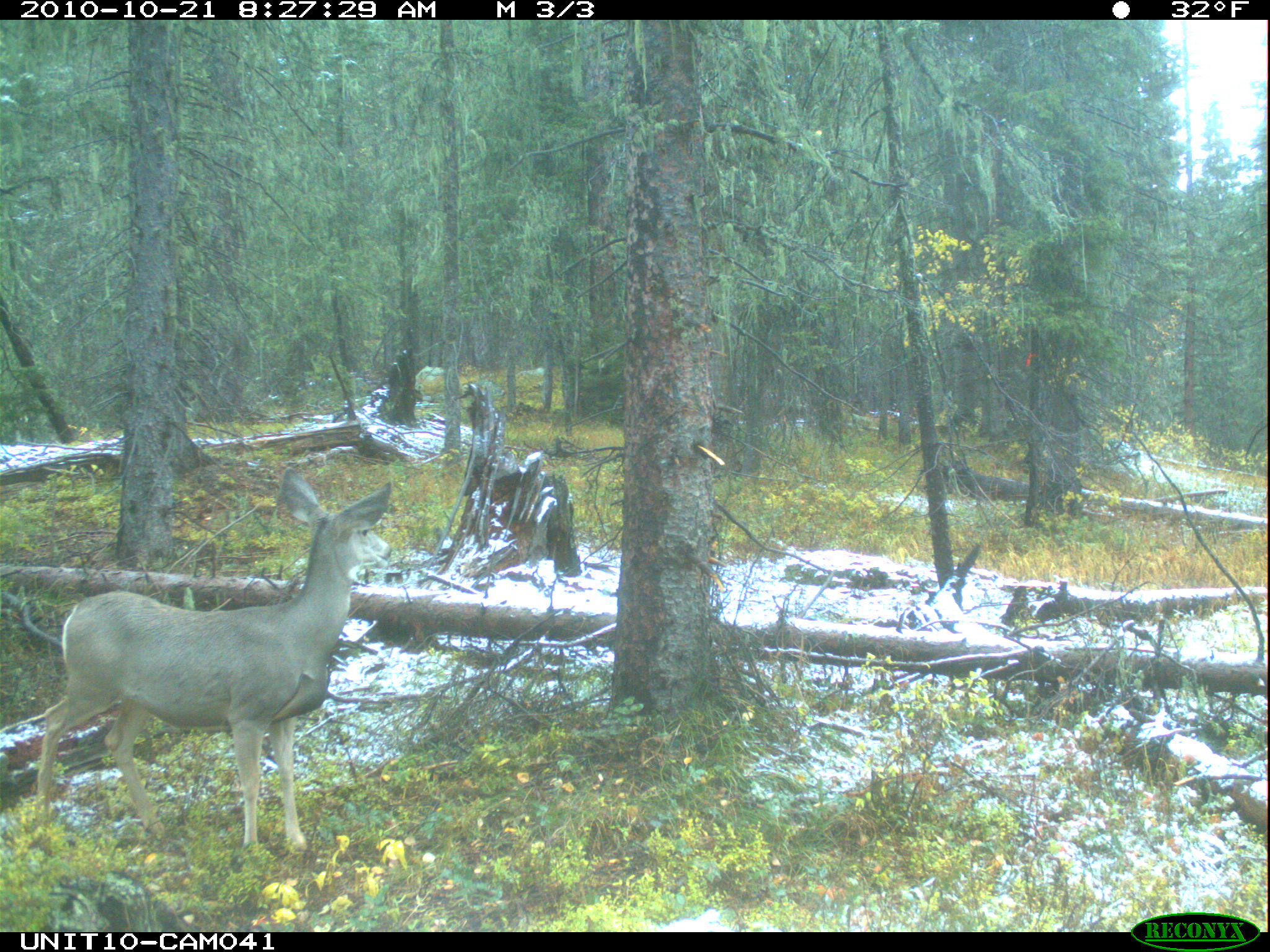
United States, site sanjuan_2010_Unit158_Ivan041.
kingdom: Animalia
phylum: Chordata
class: Mammalia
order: Artiodactyla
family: Cervidae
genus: Odocoileus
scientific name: Odocoileus hemionus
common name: mule deer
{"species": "Odocoileus hemionus (mule deer)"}